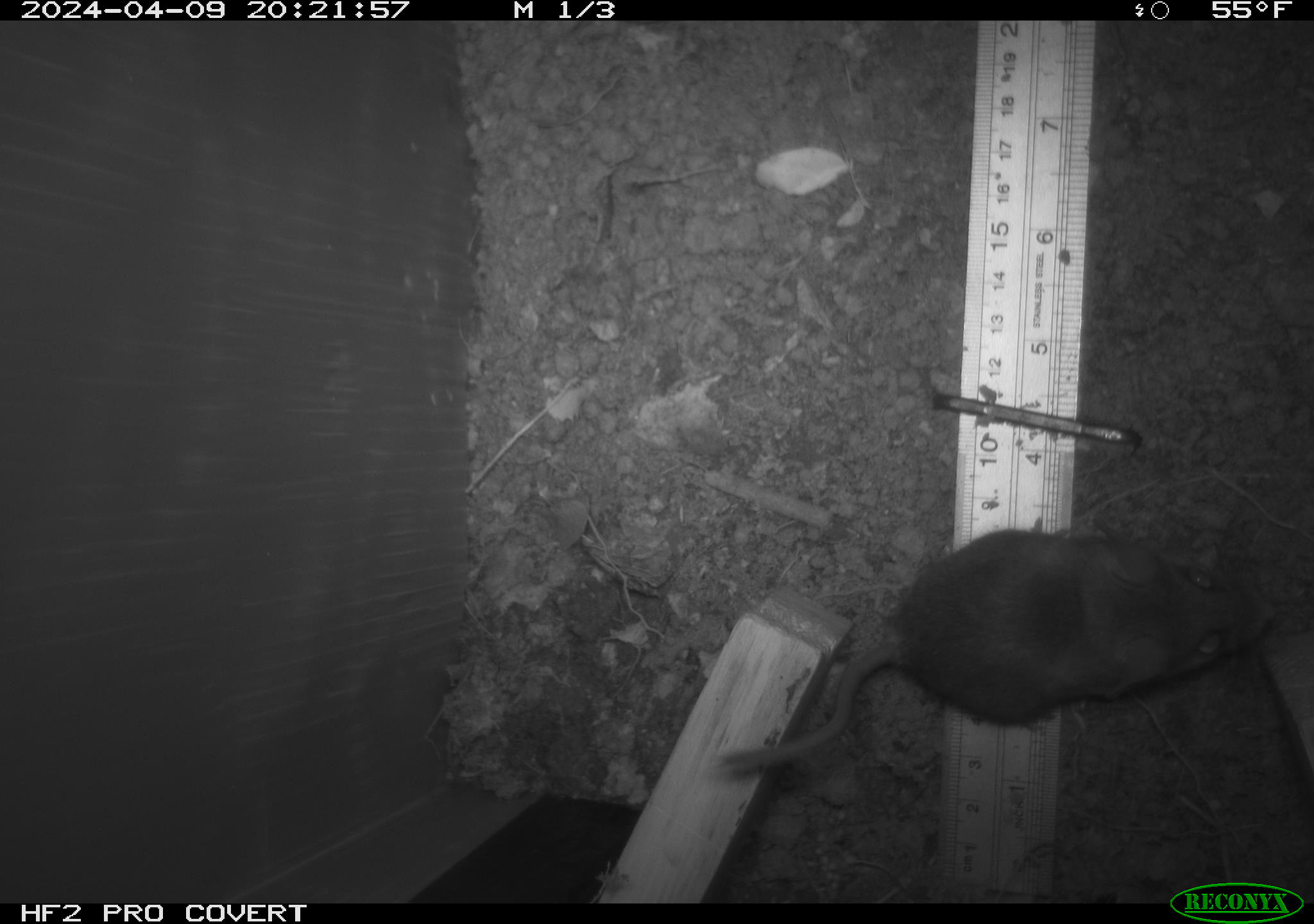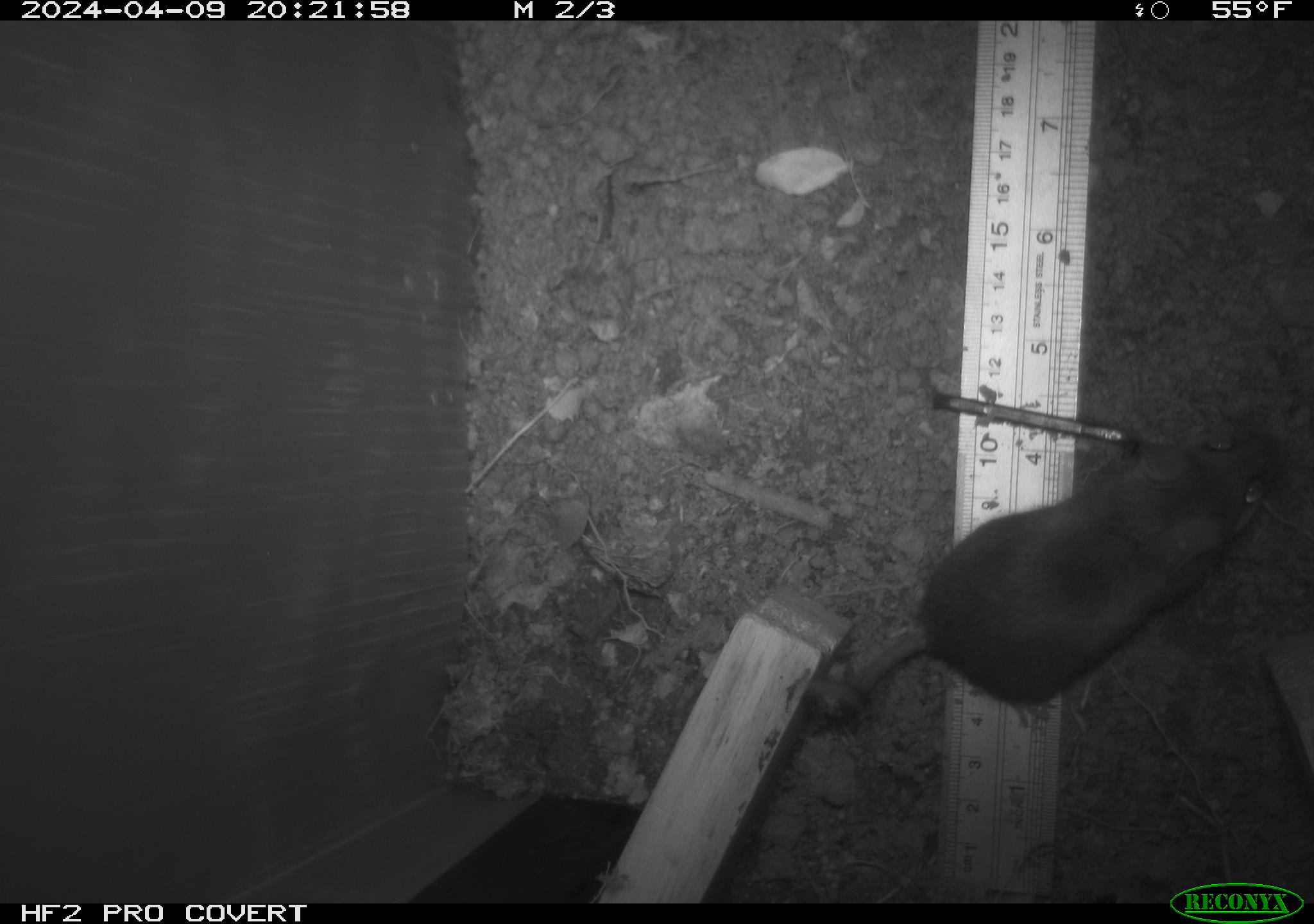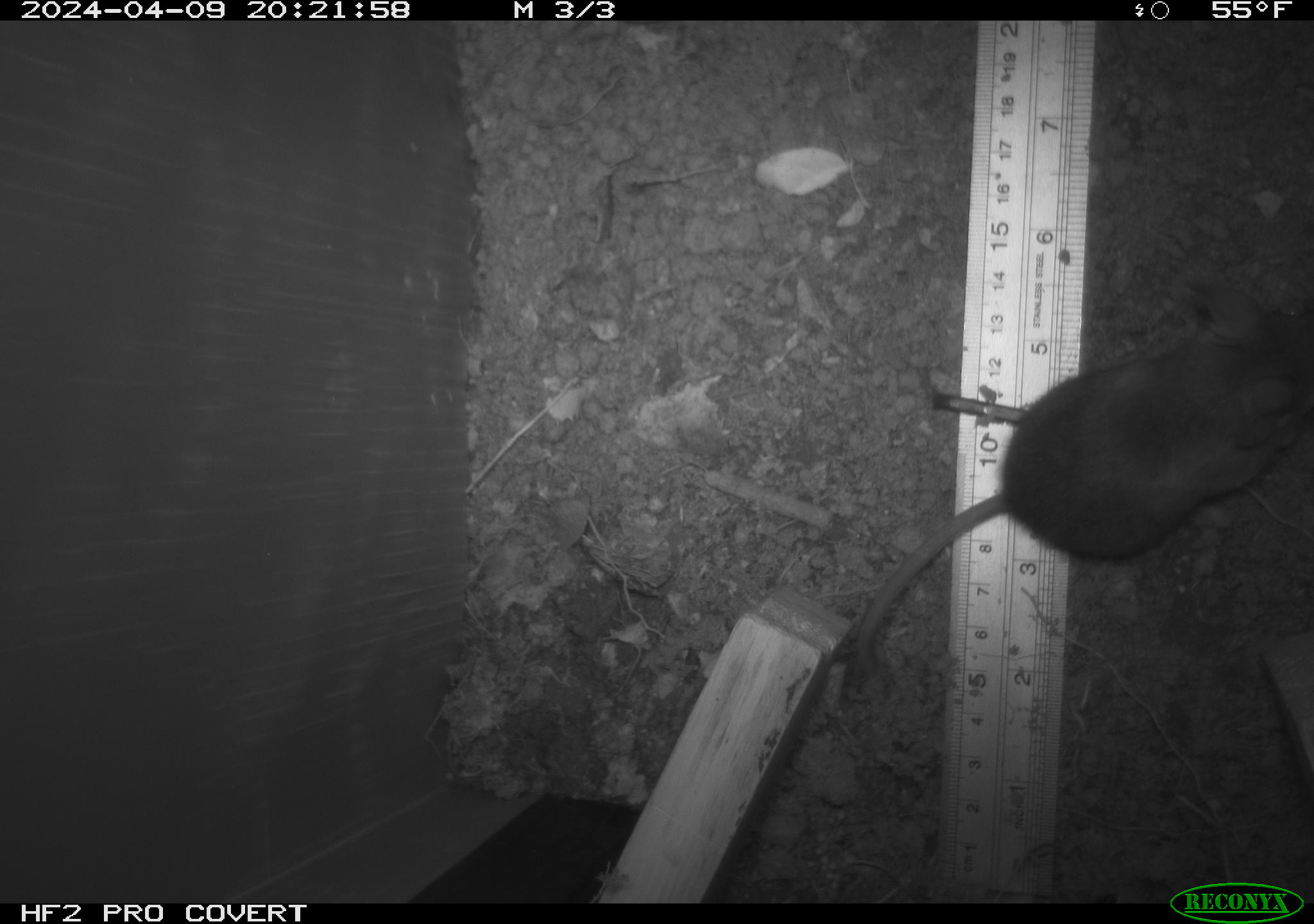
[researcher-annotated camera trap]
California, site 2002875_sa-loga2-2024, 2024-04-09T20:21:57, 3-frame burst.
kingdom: Animalia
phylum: Chordata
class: Mammalia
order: Rodentia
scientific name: Rodentia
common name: rodent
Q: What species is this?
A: Rodent (Rodentia).